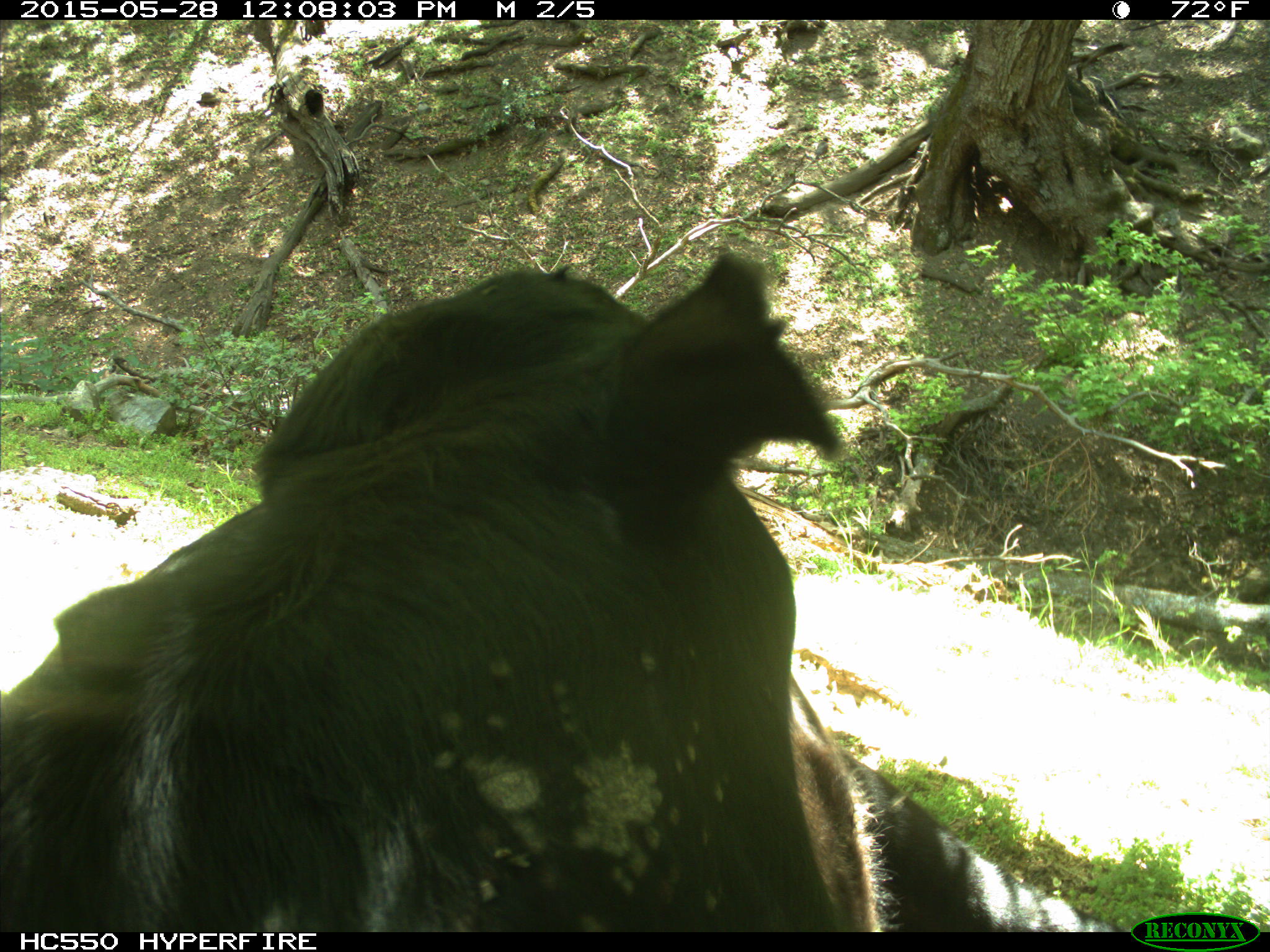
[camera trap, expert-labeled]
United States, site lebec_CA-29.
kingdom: Animalia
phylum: Chordata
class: Mammalia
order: Artiodactyla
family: Bovidae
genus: Bos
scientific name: Bos taurus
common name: domestic cow